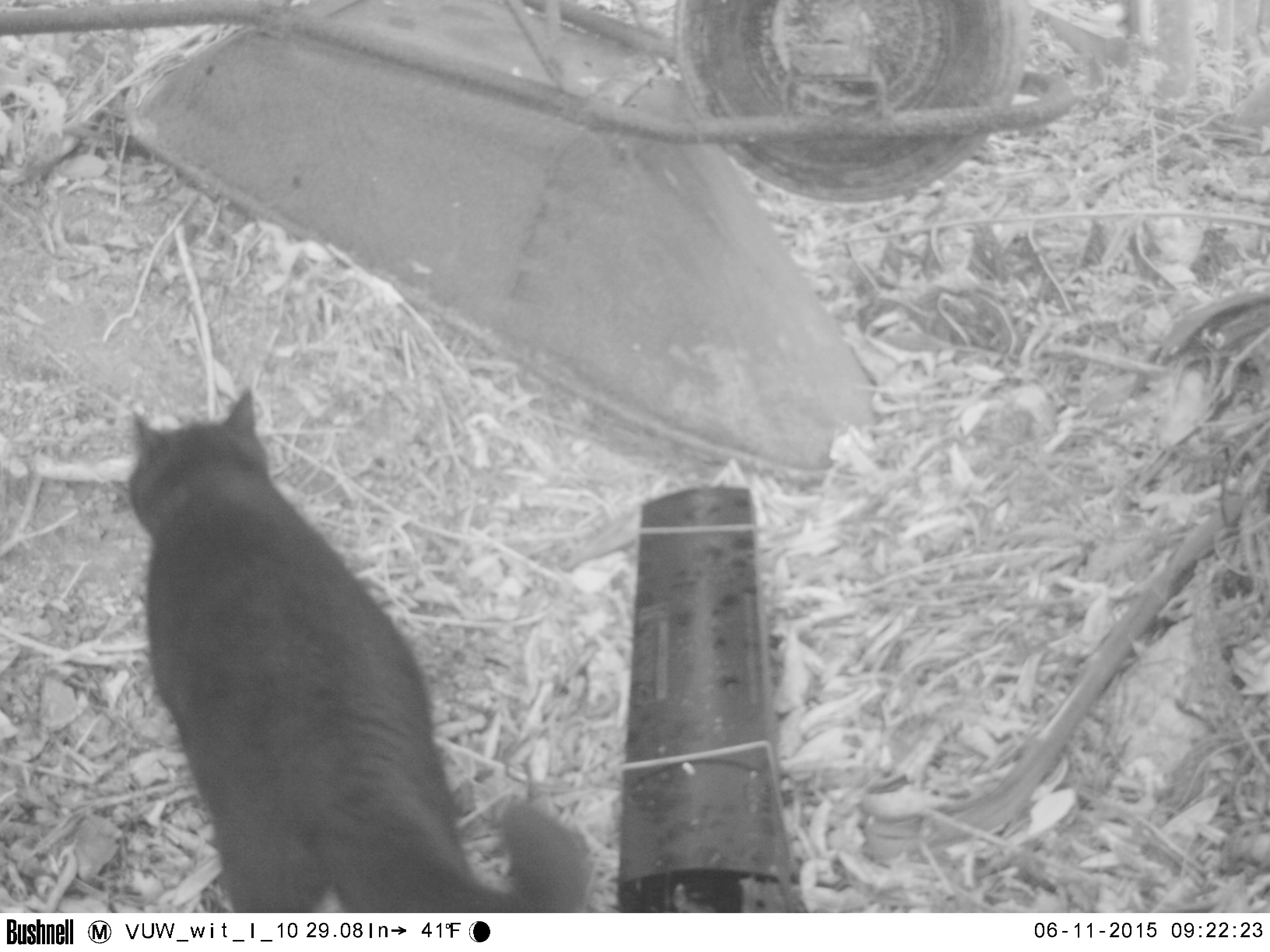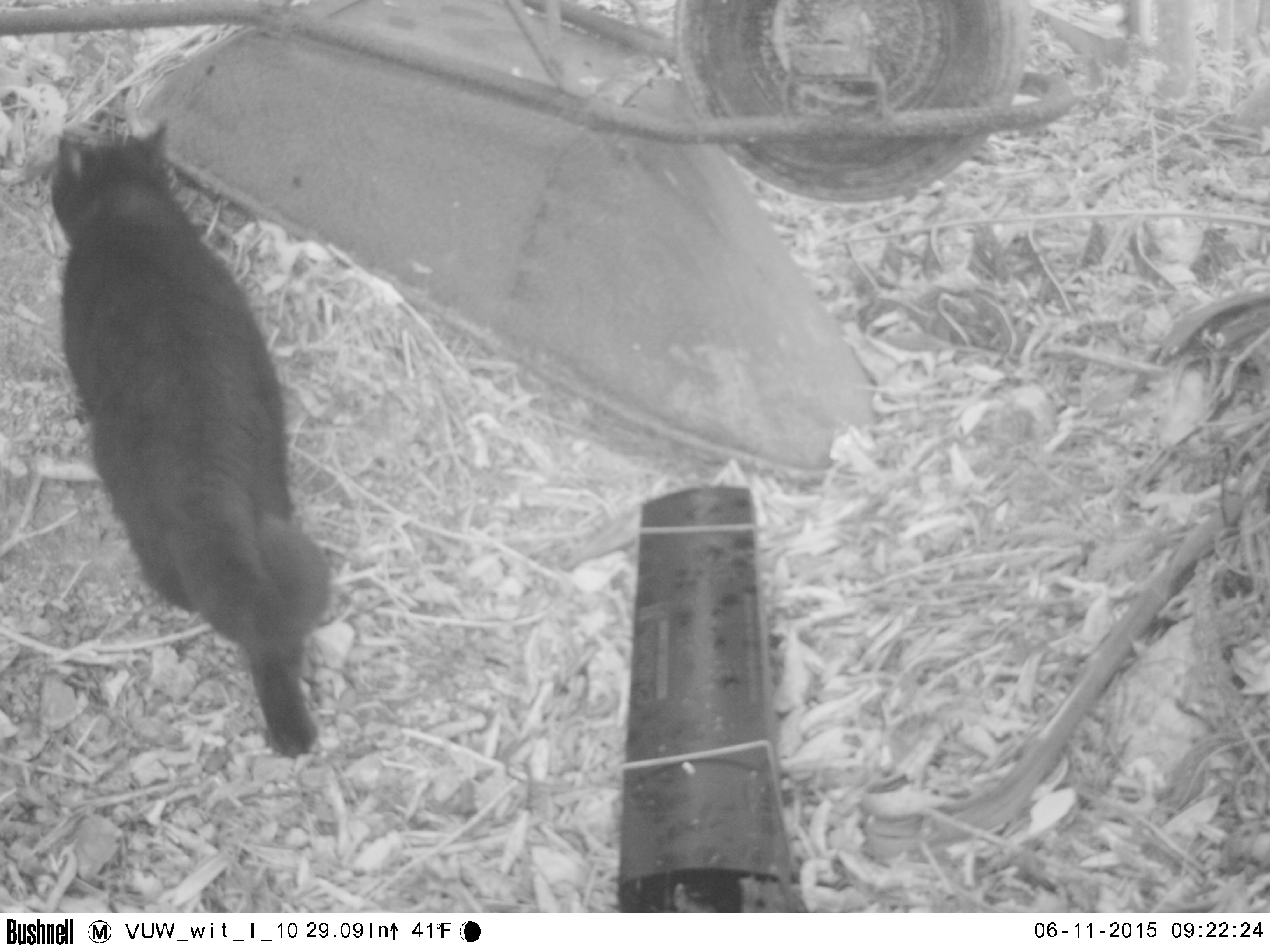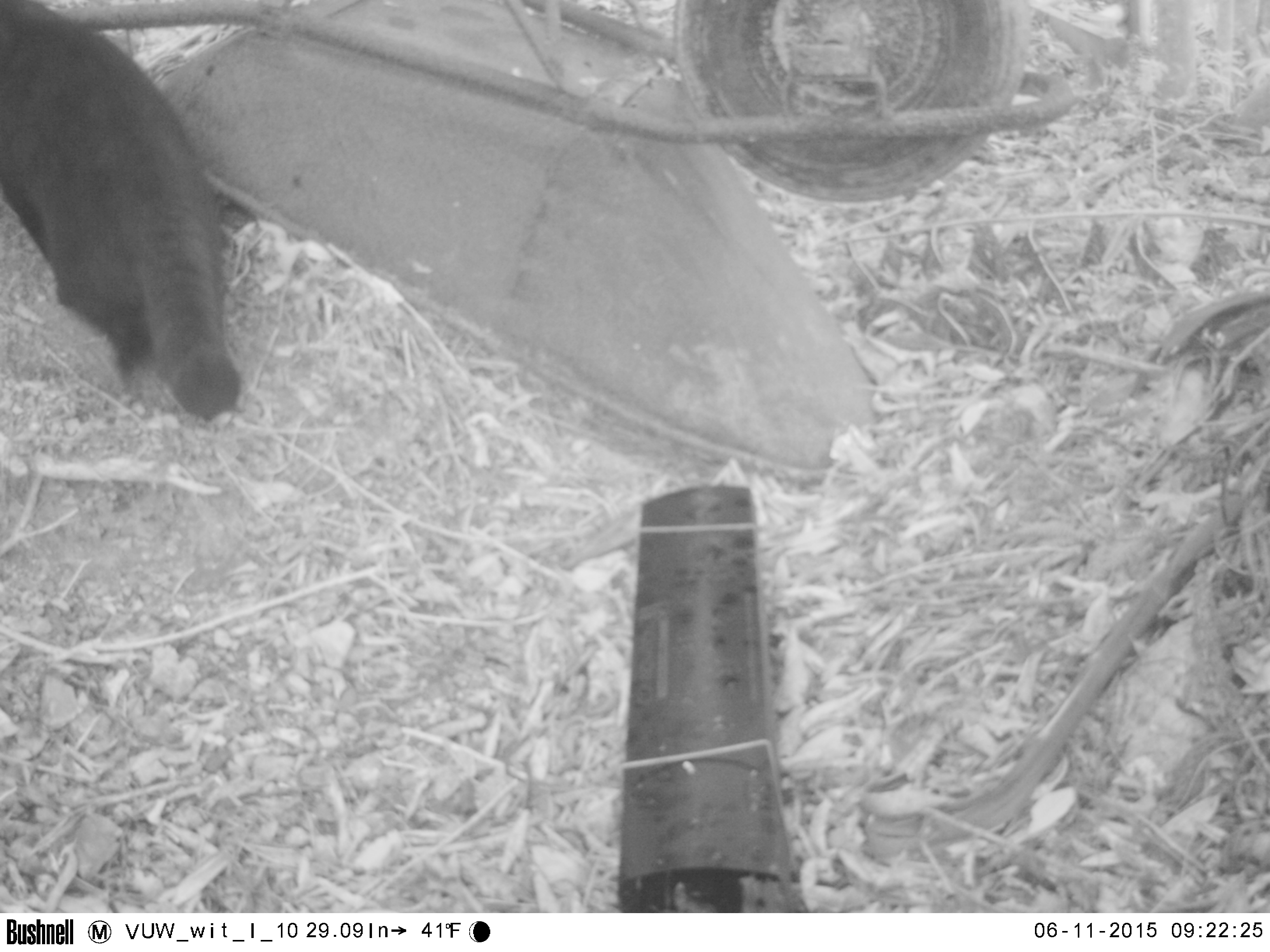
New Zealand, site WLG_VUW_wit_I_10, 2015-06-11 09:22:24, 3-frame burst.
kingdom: Animalia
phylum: Chordata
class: Mammalia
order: Carnivora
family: Felidae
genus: Felis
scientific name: Felis catus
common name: domestic cat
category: cat